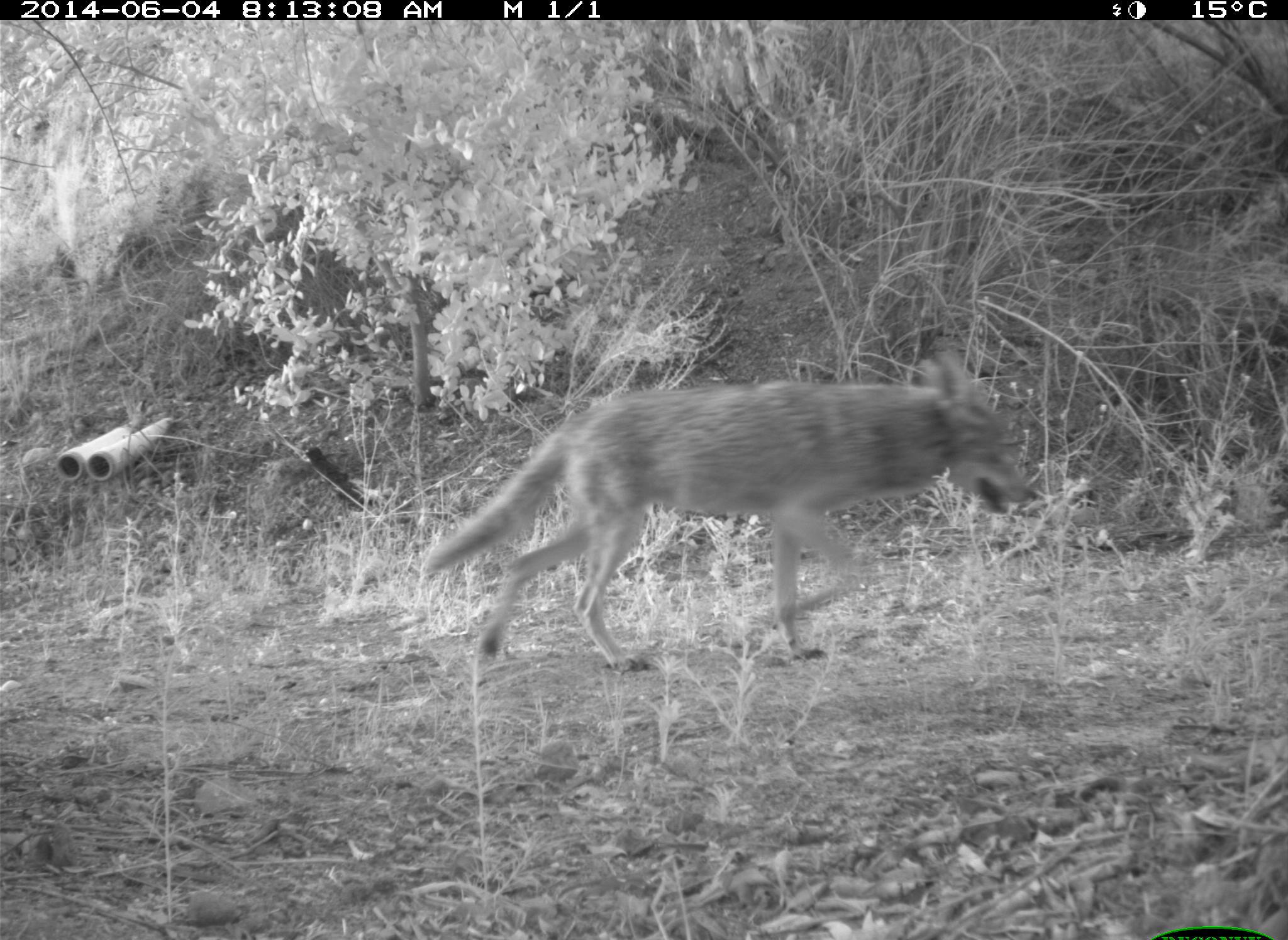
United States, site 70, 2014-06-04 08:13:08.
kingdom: Animalia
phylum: Chordata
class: Mammalia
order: Carnivora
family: Canidae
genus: Canis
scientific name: Canis latrans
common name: coyote